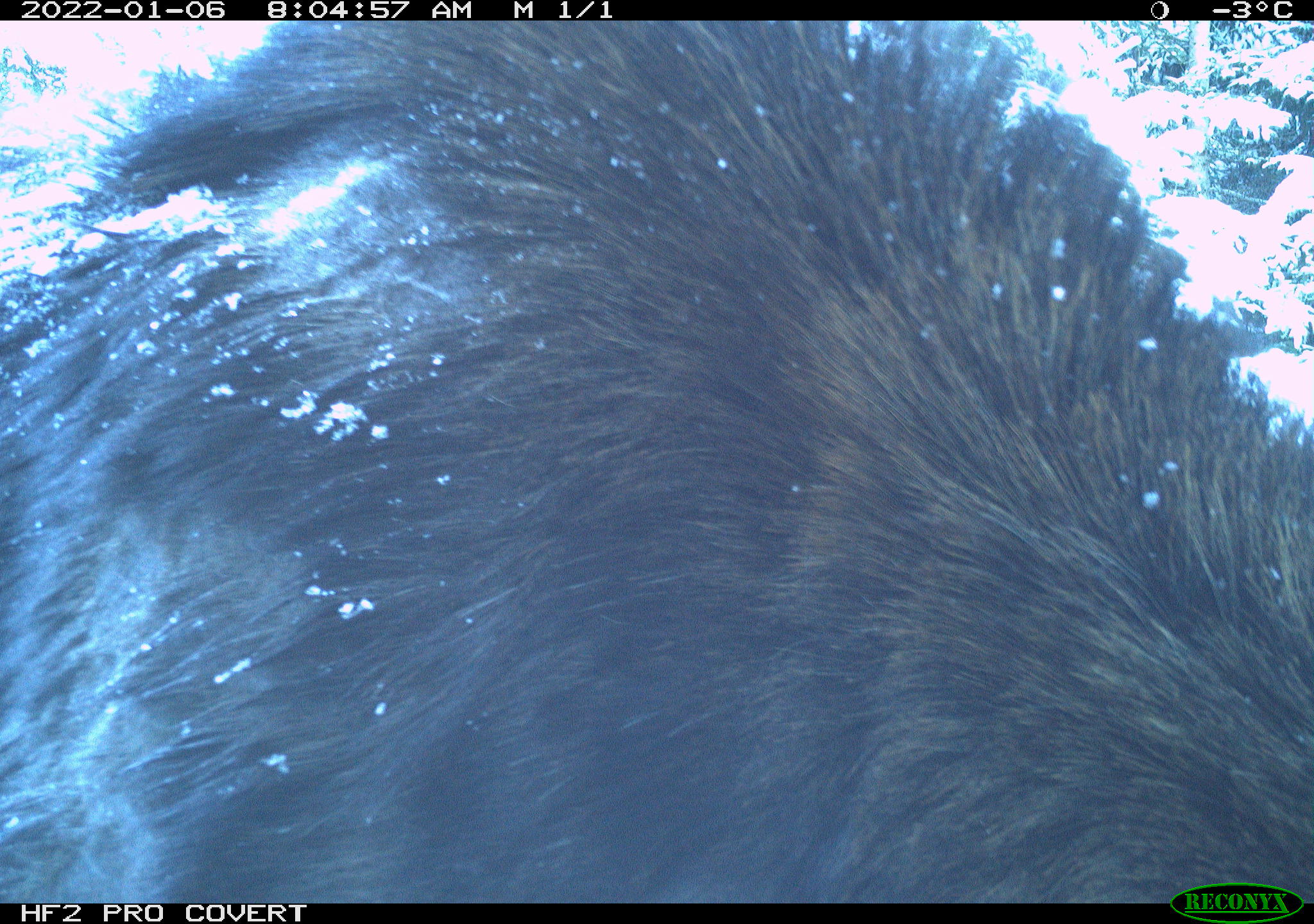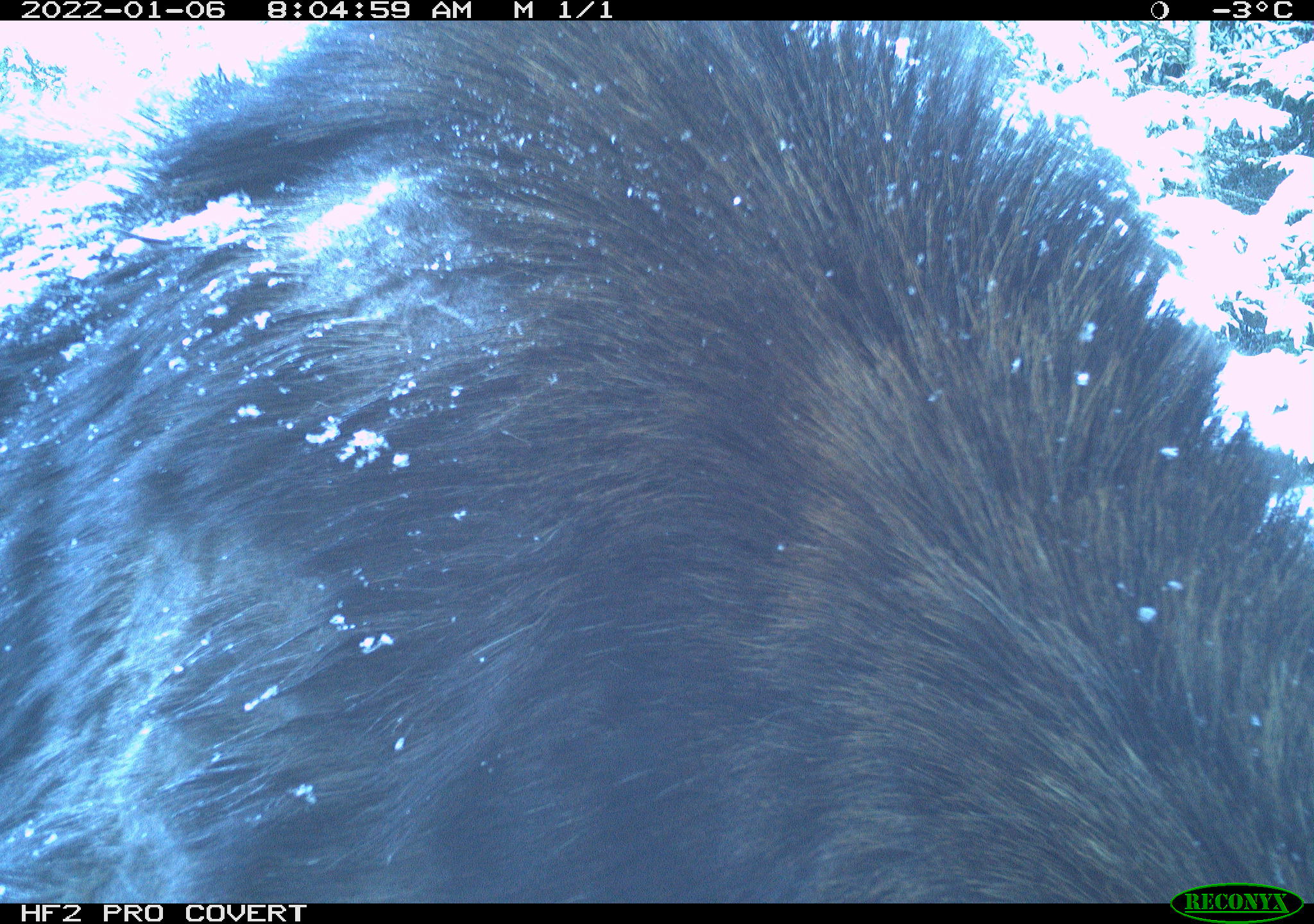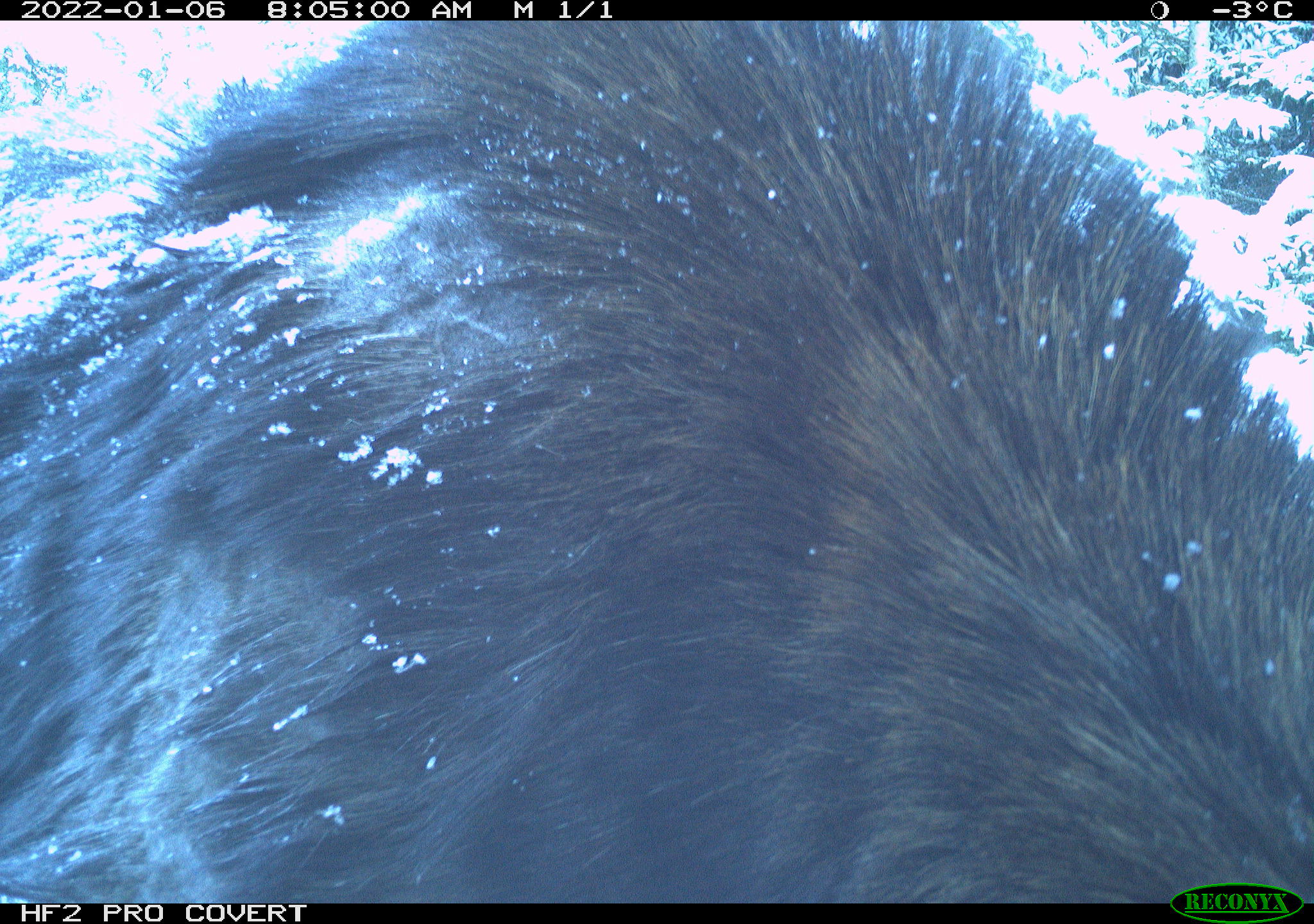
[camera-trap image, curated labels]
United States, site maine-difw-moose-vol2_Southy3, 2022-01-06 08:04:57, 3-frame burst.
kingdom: Animalia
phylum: Chordata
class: Mammalia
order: Artiodactyla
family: Cervidae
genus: Alces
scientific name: Alces alces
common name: moose